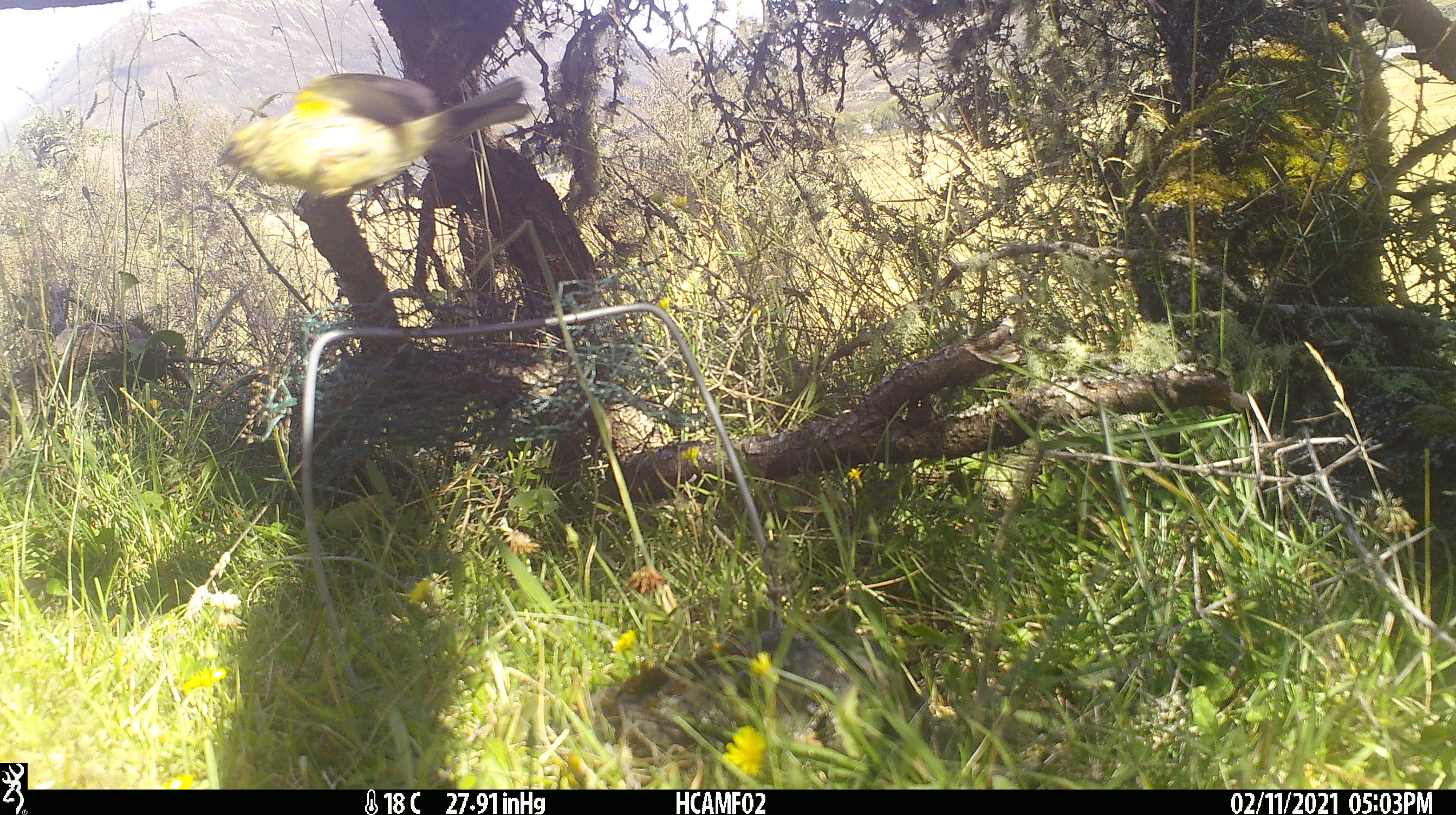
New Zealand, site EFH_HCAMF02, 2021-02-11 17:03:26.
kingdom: Animalia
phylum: Chordata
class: Aves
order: Passeriformes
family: Fringillidae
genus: Chloris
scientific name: Chloris chloris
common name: greenfinch